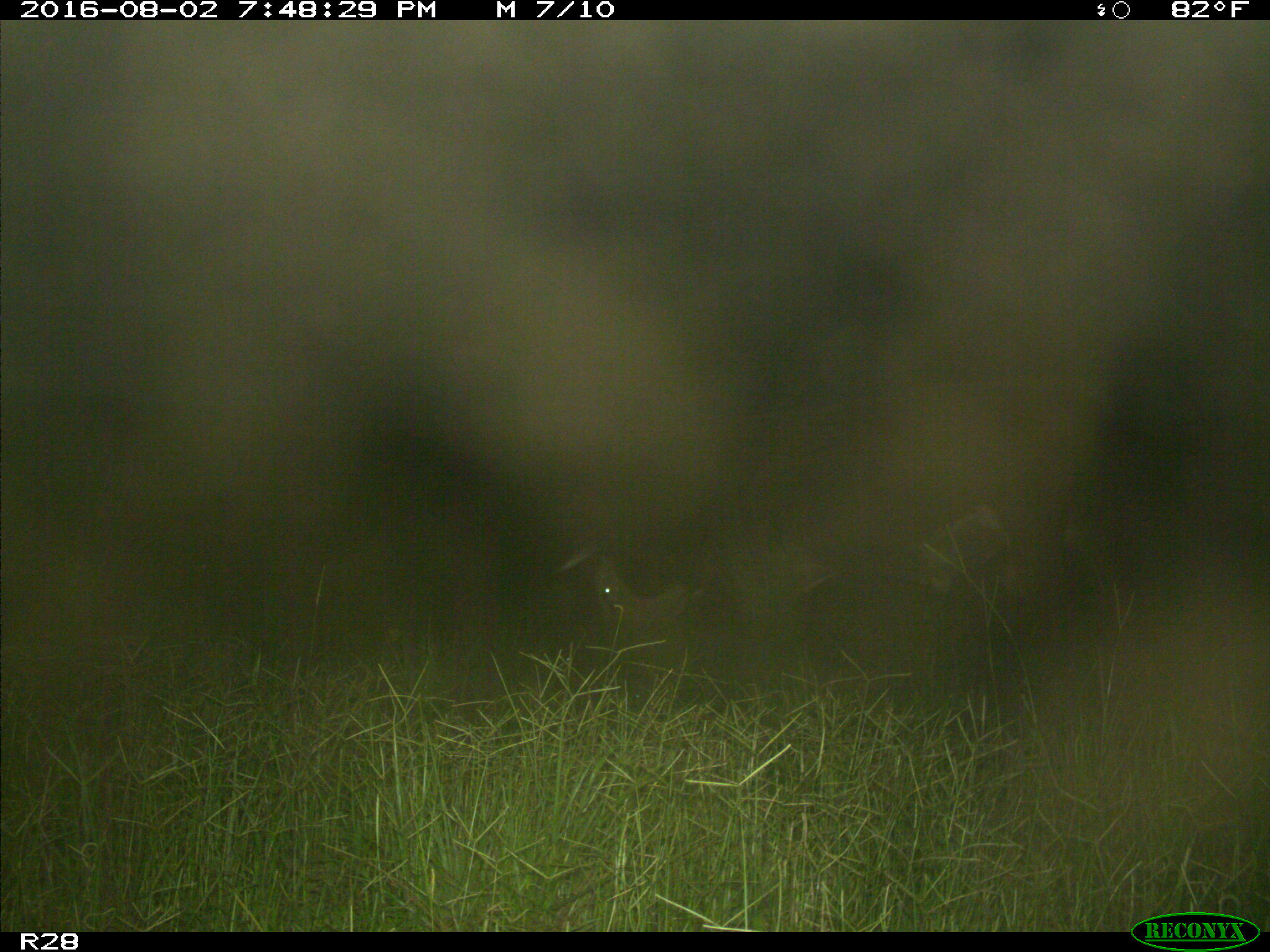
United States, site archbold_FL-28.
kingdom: Animalia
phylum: Chordata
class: Mammalia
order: Artiodactyla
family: Bovidae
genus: Bos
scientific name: Bos taurus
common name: domestic cow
Bos taurus (domestic cow).